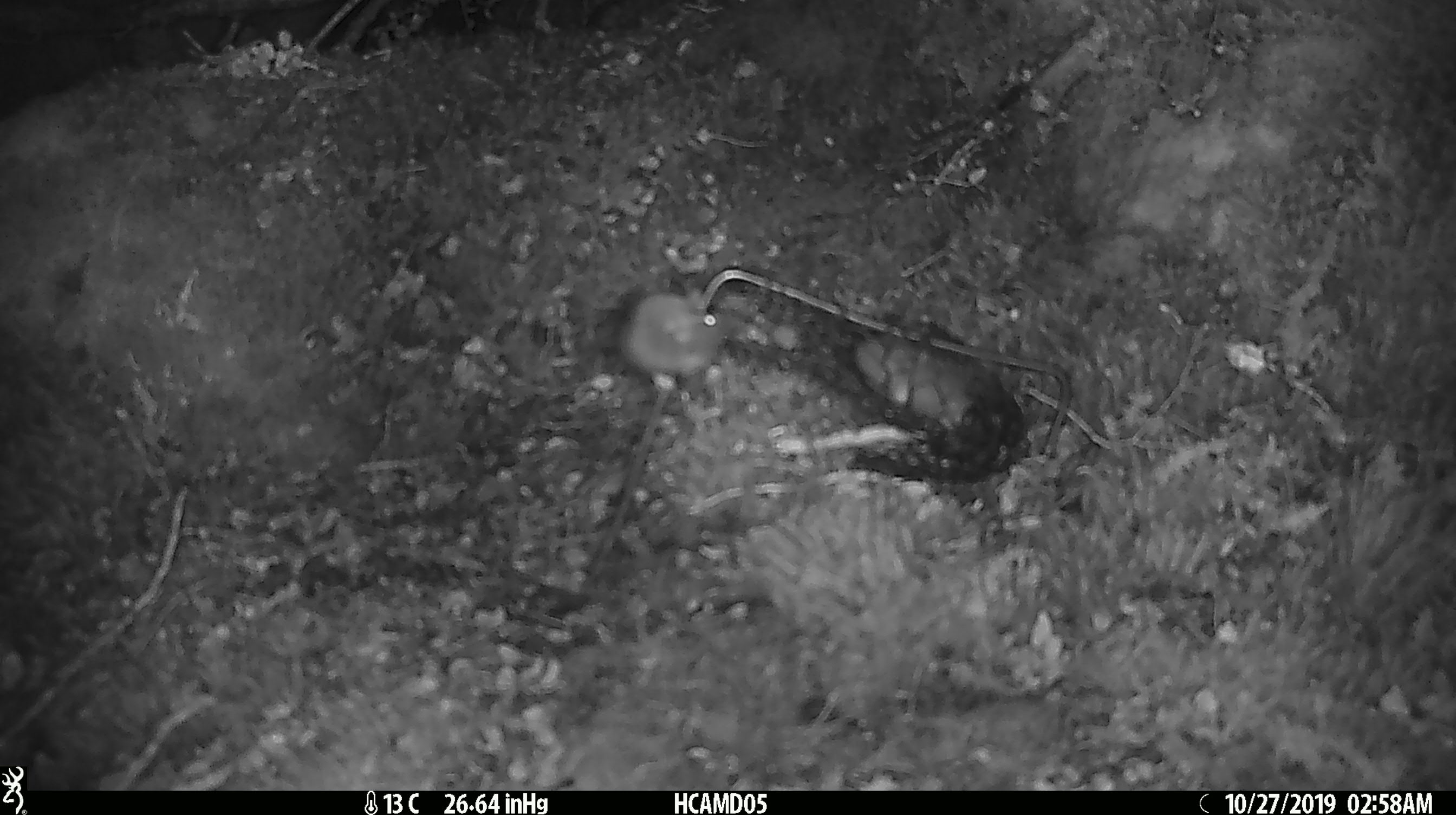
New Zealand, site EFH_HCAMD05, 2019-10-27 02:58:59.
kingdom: Animalia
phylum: Chordata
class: Mammalia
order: Rodentia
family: Muridae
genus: Mus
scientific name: Mus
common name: mouse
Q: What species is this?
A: Mouse (Mus).